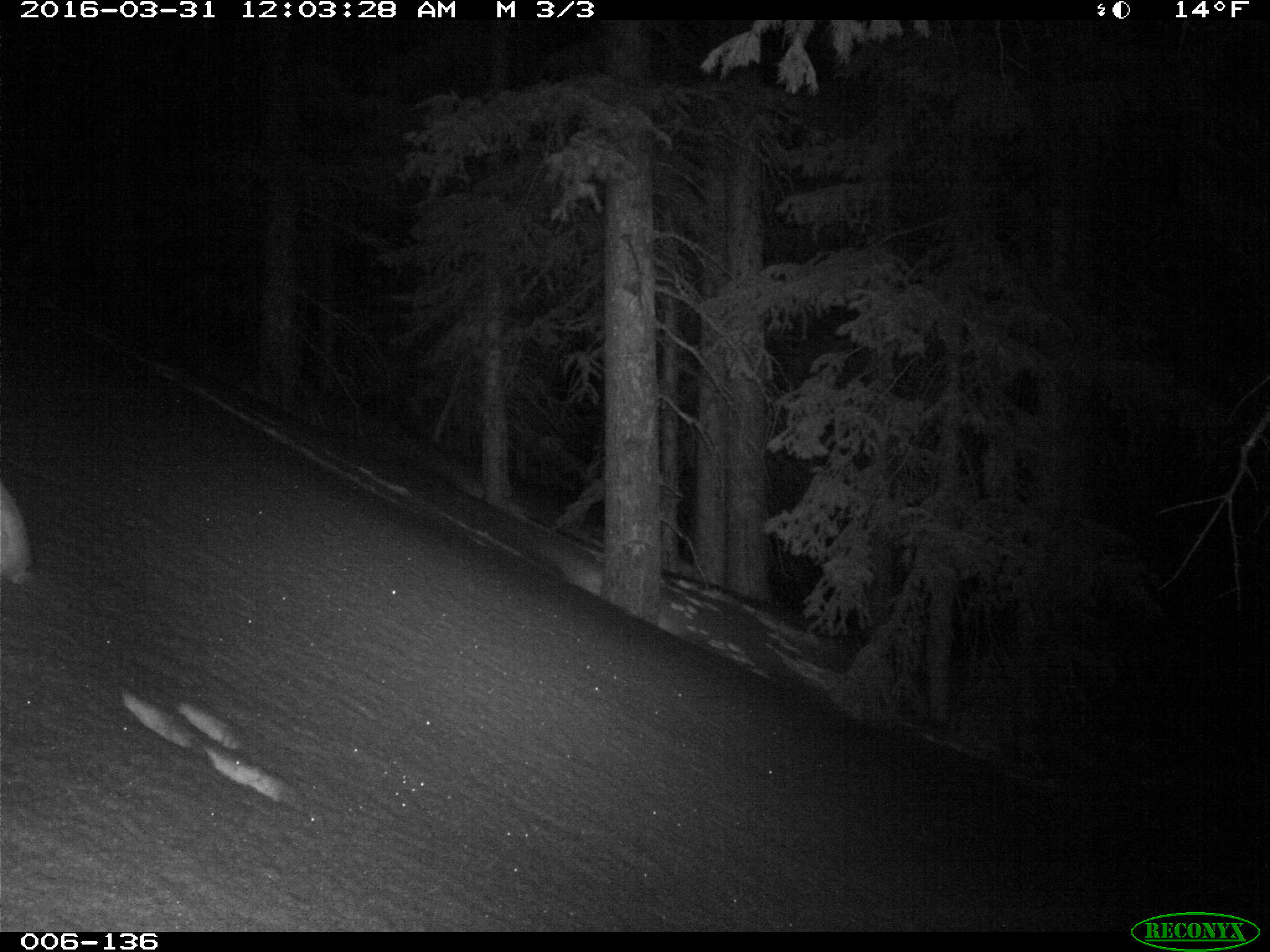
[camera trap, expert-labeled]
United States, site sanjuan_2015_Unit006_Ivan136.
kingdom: Animalia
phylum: Chordata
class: Mammalia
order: Lagomorpha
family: Leporidae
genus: Lepus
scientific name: Lepus americanus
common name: snowshoe hare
Lepus americanus (snowshoe hare).